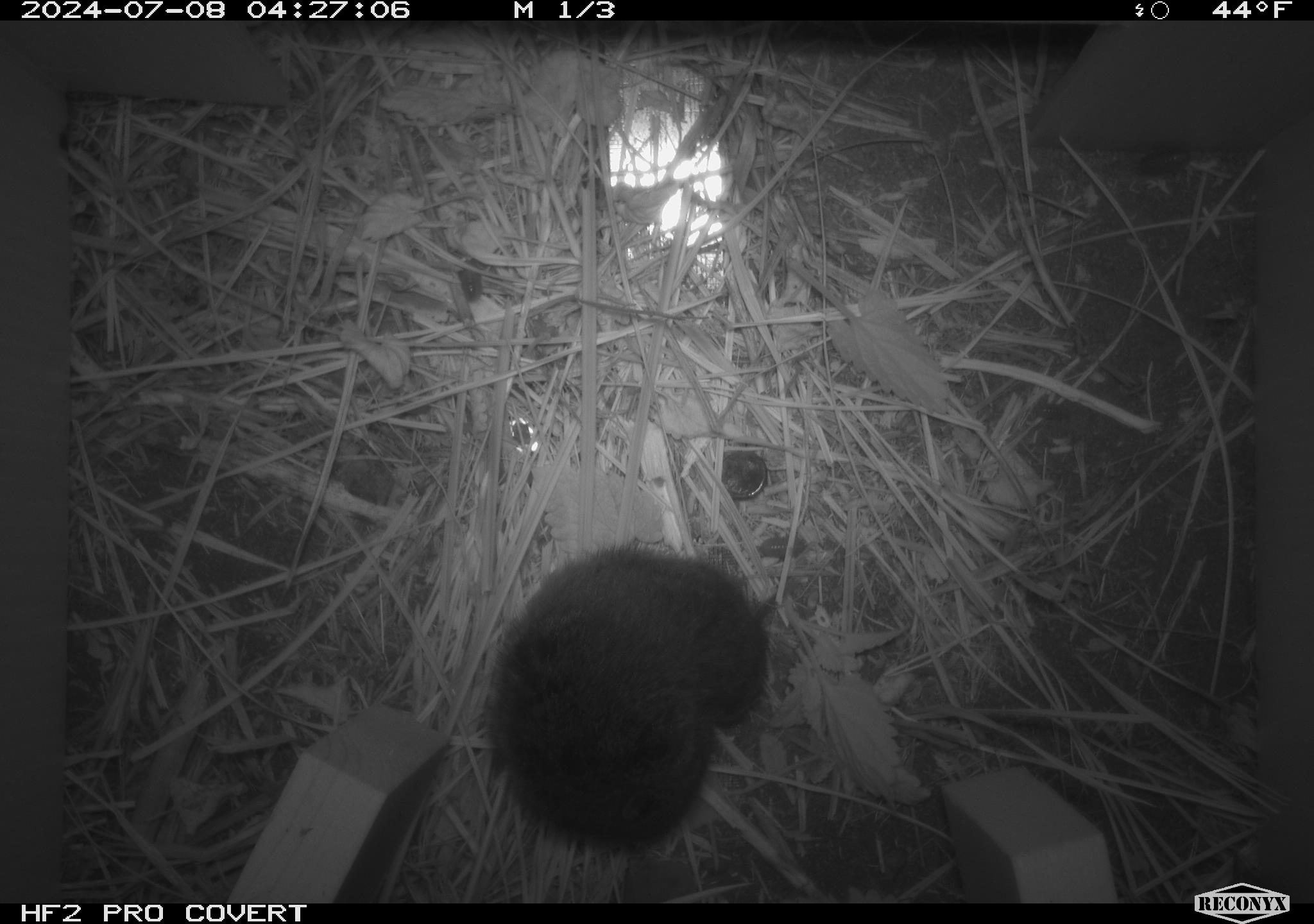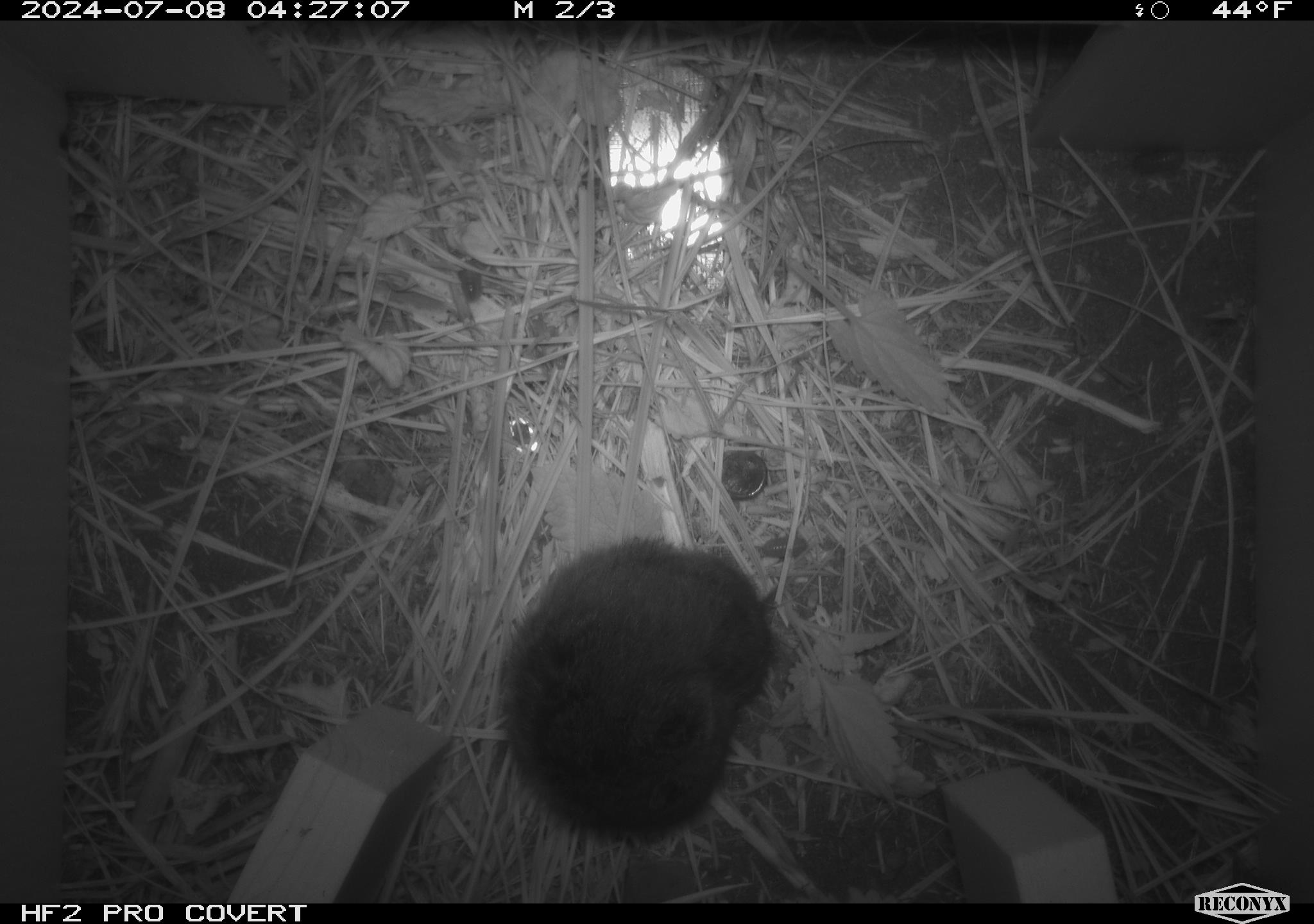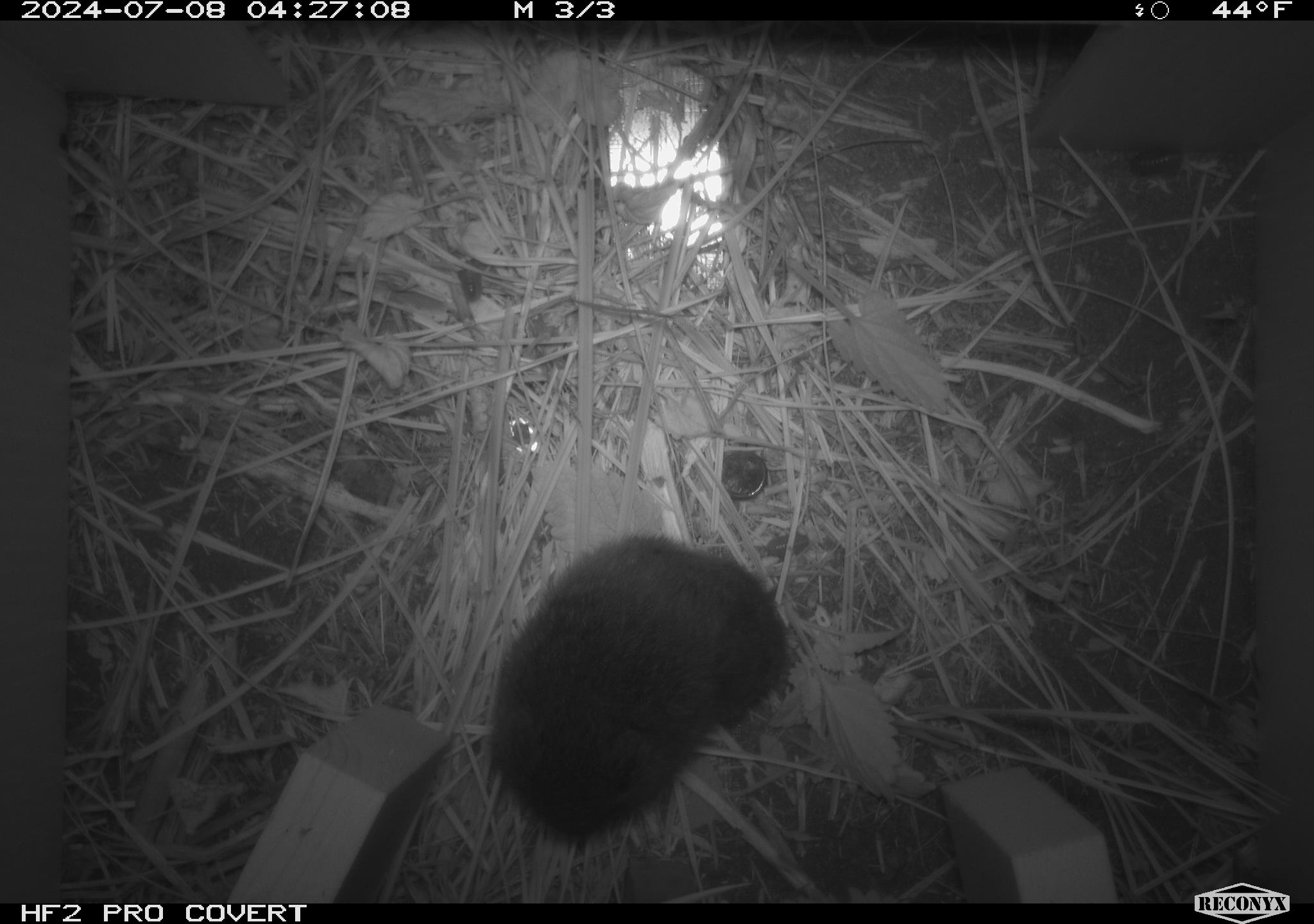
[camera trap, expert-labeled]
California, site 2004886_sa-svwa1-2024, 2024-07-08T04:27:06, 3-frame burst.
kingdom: Animalia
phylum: Chordata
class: Mammalia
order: Rodentia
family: Cricetidae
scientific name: Arvicolinae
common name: voles, lemmings, and muskrats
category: arvicolinae subfamily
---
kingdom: Animalia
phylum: Arthropoda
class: Malacostraca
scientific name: Malacostraca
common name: amphipods, crabs, isopods, krill, lobsters and shrimps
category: malacostracan